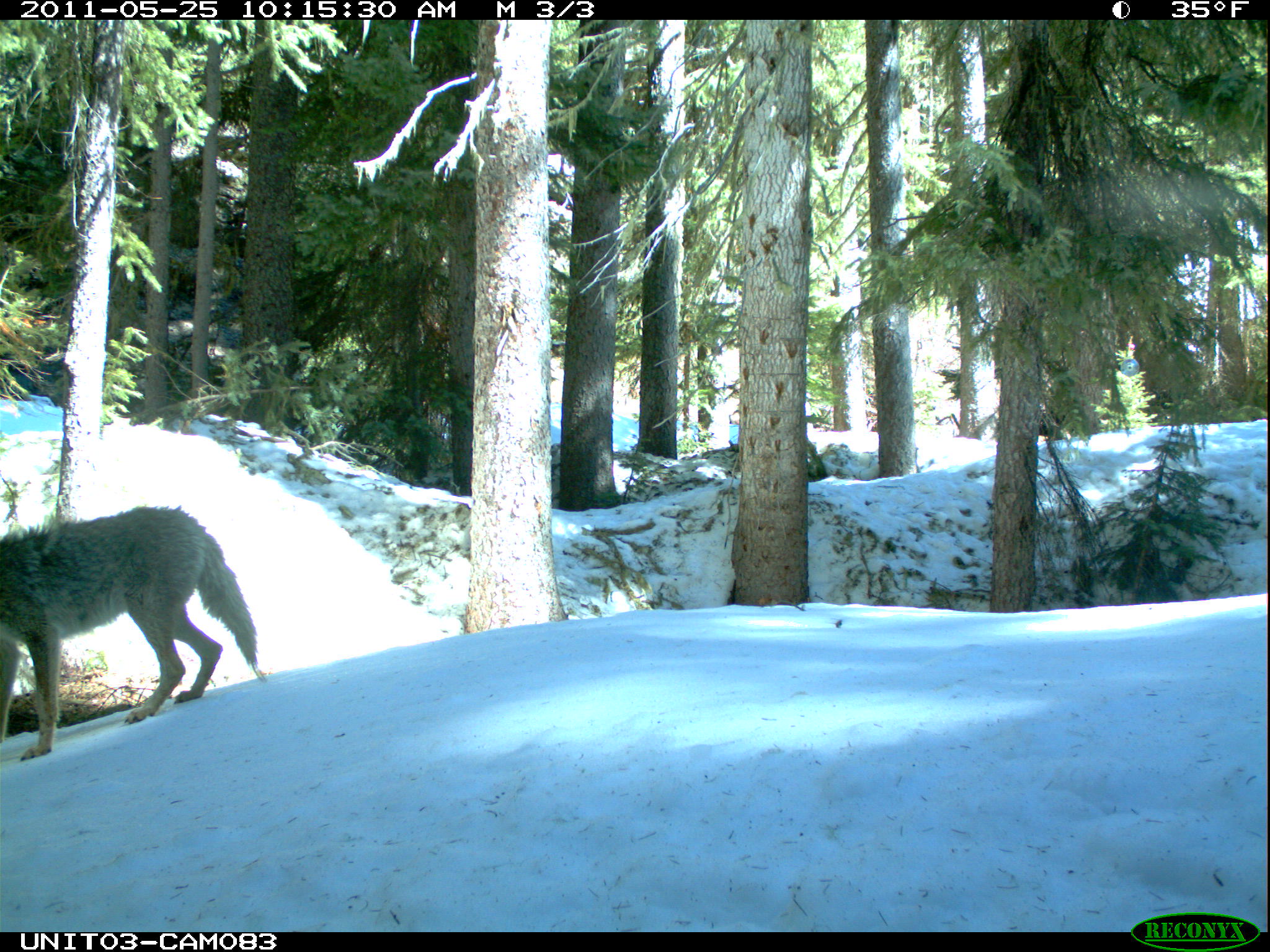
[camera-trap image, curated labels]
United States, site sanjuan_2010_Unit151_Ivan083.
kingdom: Animalia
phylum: Chordata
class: Mammalia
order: Carnivora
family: Canidae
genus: Canis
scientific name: Canis latrans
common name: coyote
Canis latrans (coyote).